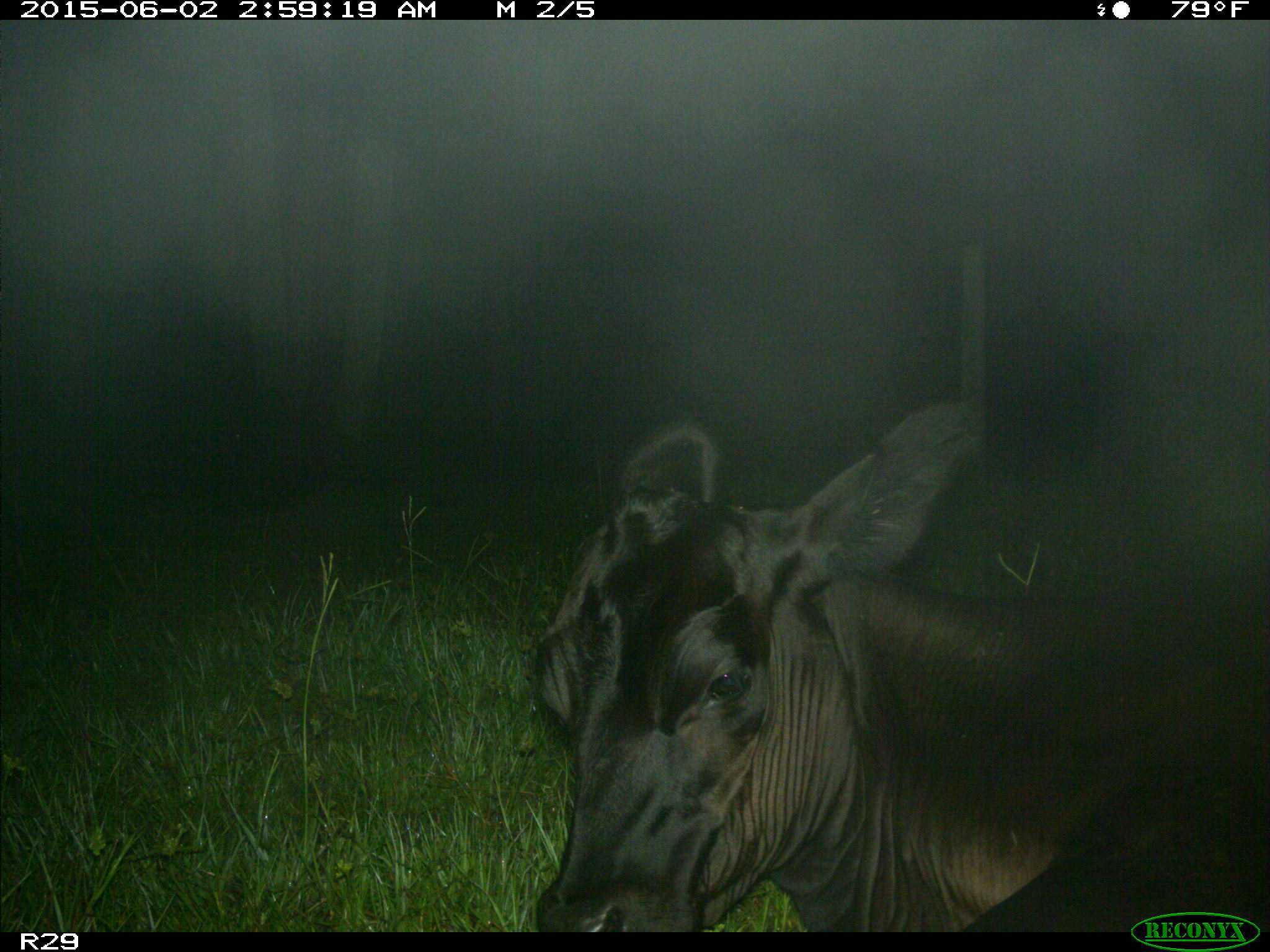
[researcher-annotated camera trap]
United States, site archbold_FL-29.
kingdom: Animalia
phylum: Chordata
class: Mammalia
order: Artiodactyla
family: Bovidae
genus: Bos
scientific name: Bos taurus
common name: domestic cow